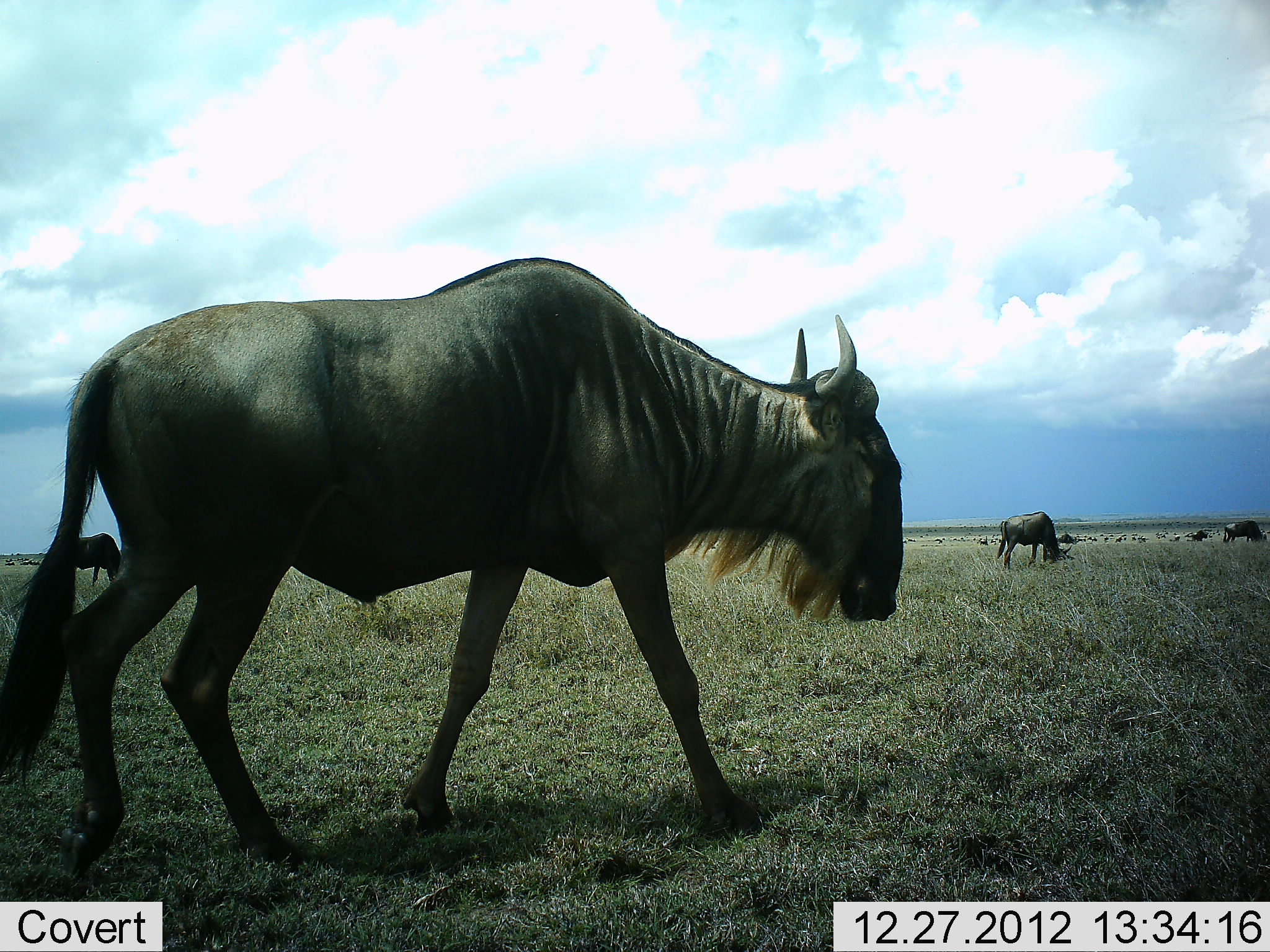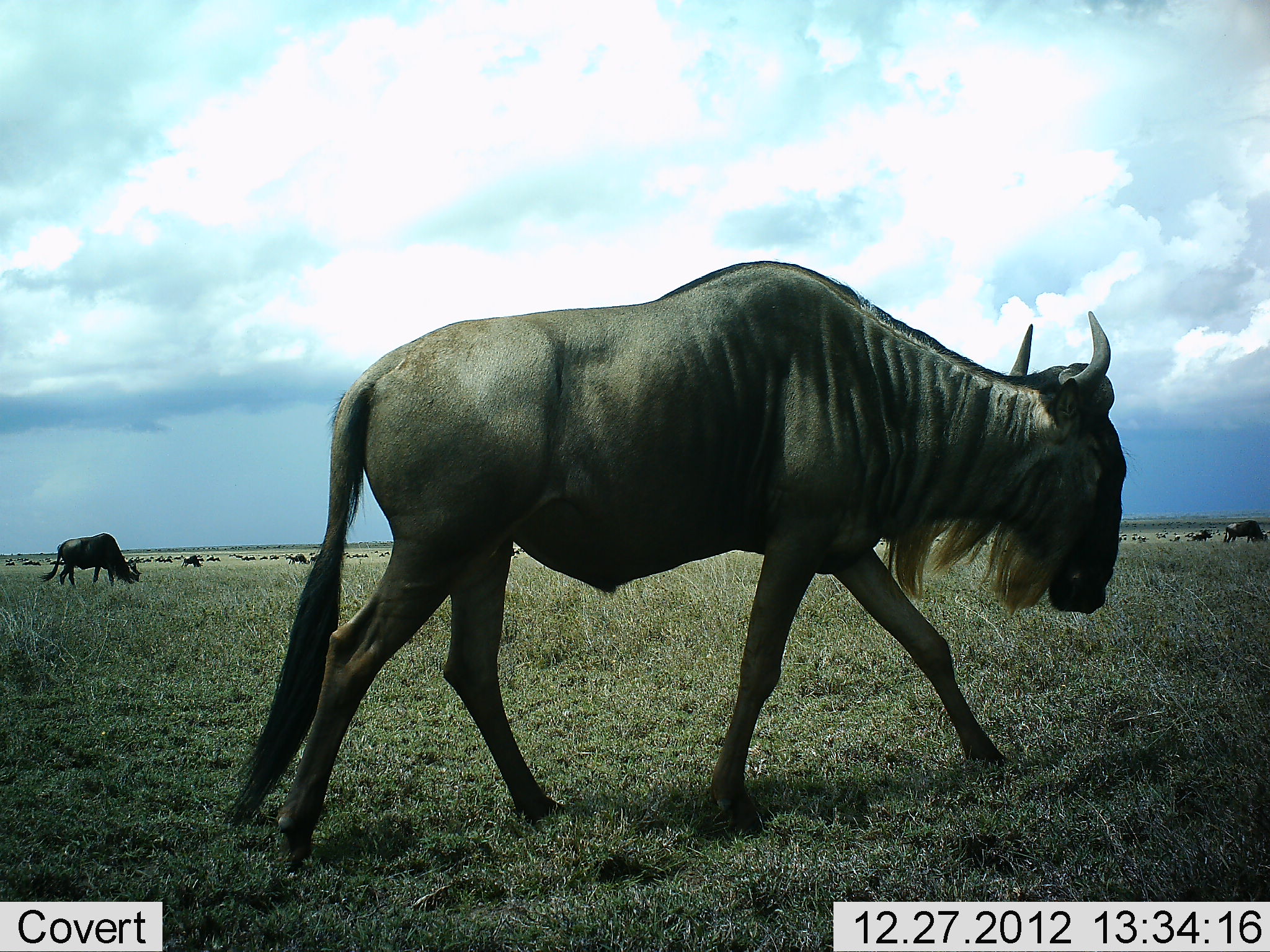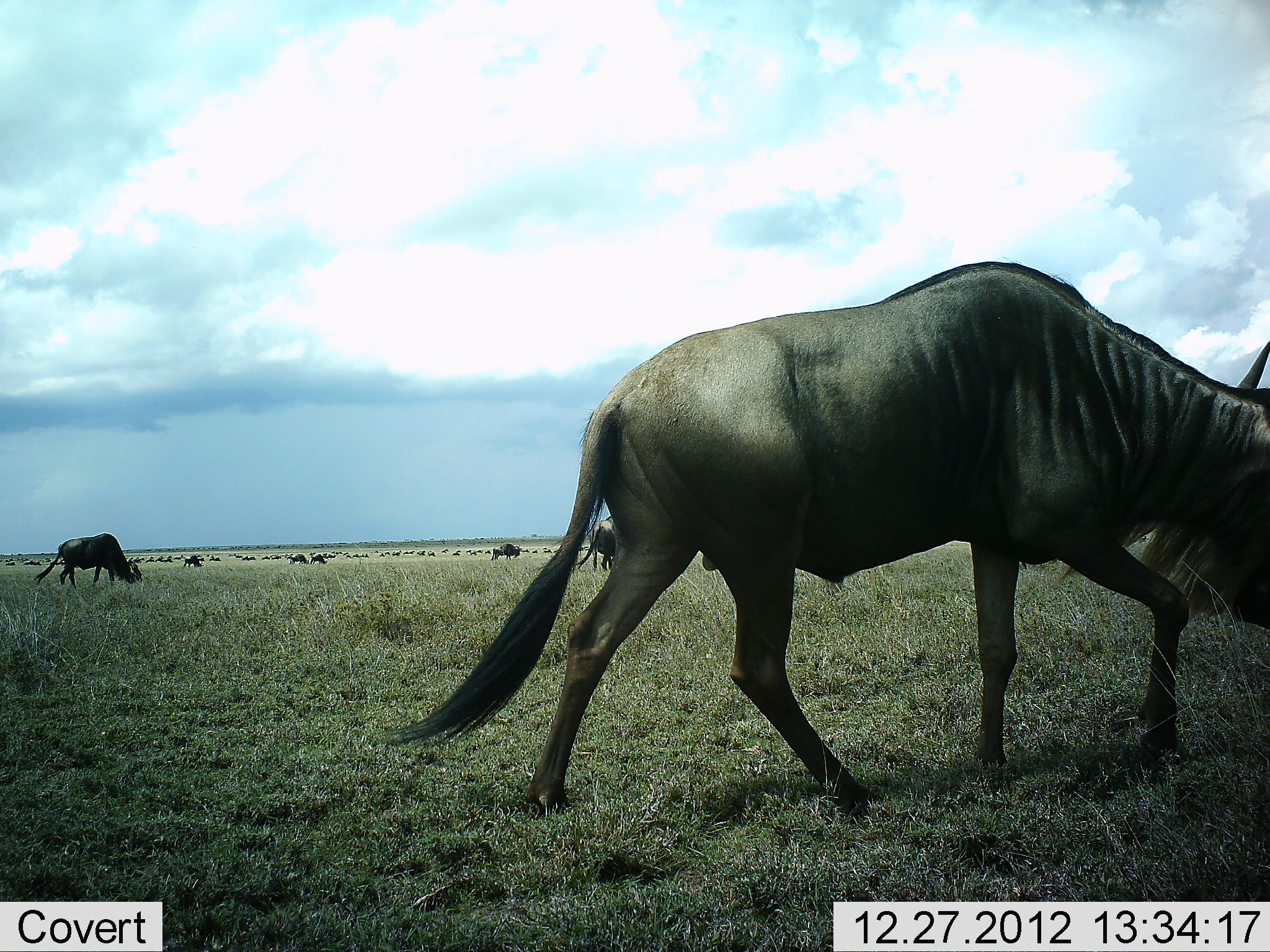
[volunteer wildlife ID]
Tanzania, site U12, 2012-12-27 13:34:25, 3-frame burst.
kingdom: Animalia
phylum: Chordata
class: Mammalia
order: Artiodactyla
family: Bovidae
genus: Connochaetes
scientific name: Connochaetes taurinus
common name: blue wildebeest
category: wildebeest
Wildebeest (blue wildebeest) (Connochaetes taurinus), count 51+. Behavior (volunteer vote fractions): standing 30%, resting 0%, moving 90%, interacting 0%. Young present (vote fraction): 0%. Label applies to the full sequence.